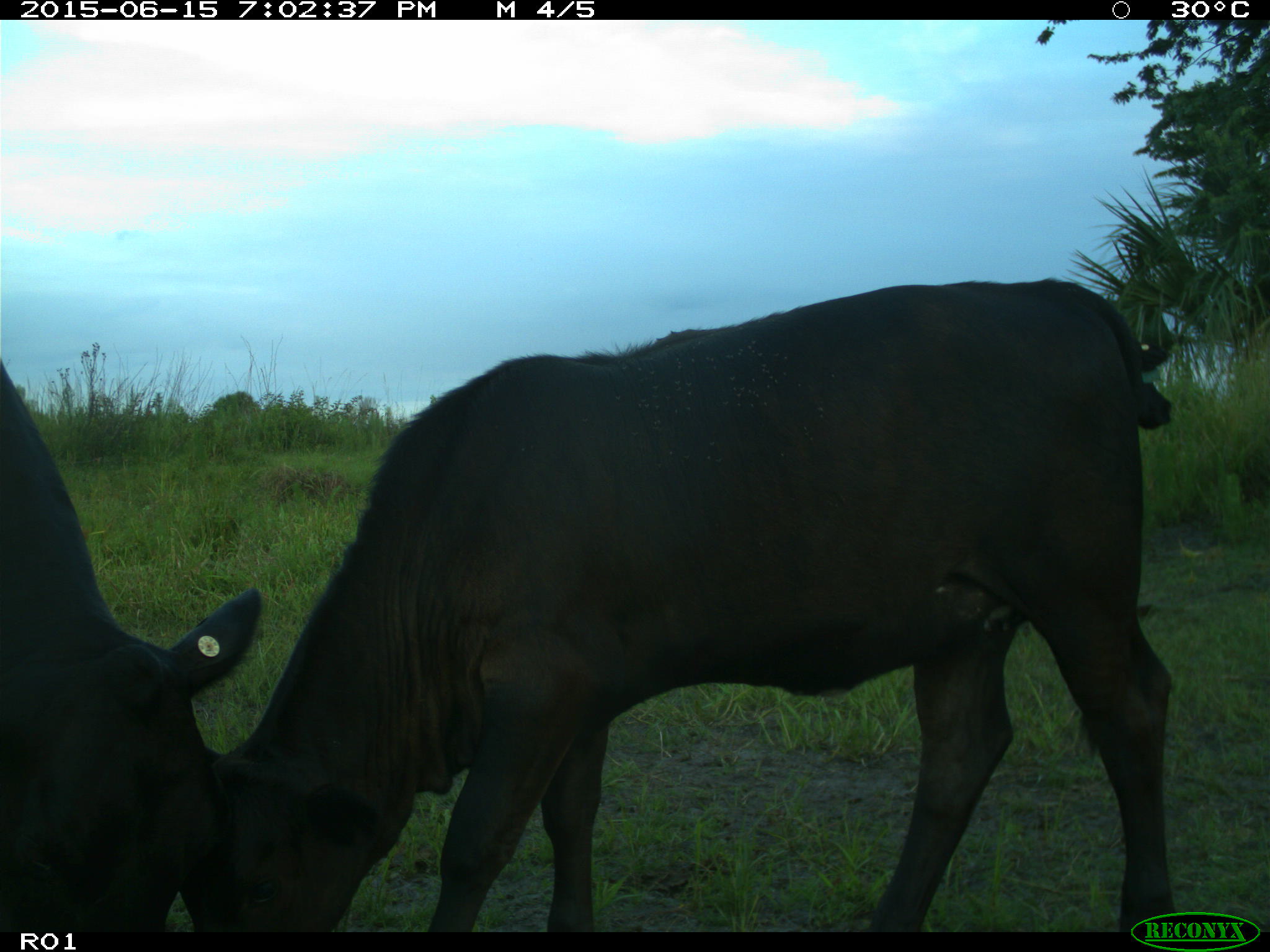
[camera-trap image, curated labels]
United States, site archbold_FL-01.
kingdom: Animalia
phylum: Chordata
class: Mammalia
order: Artiodactyla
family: Bovidae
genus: Bos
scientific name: Bos taurus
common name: domestic cow